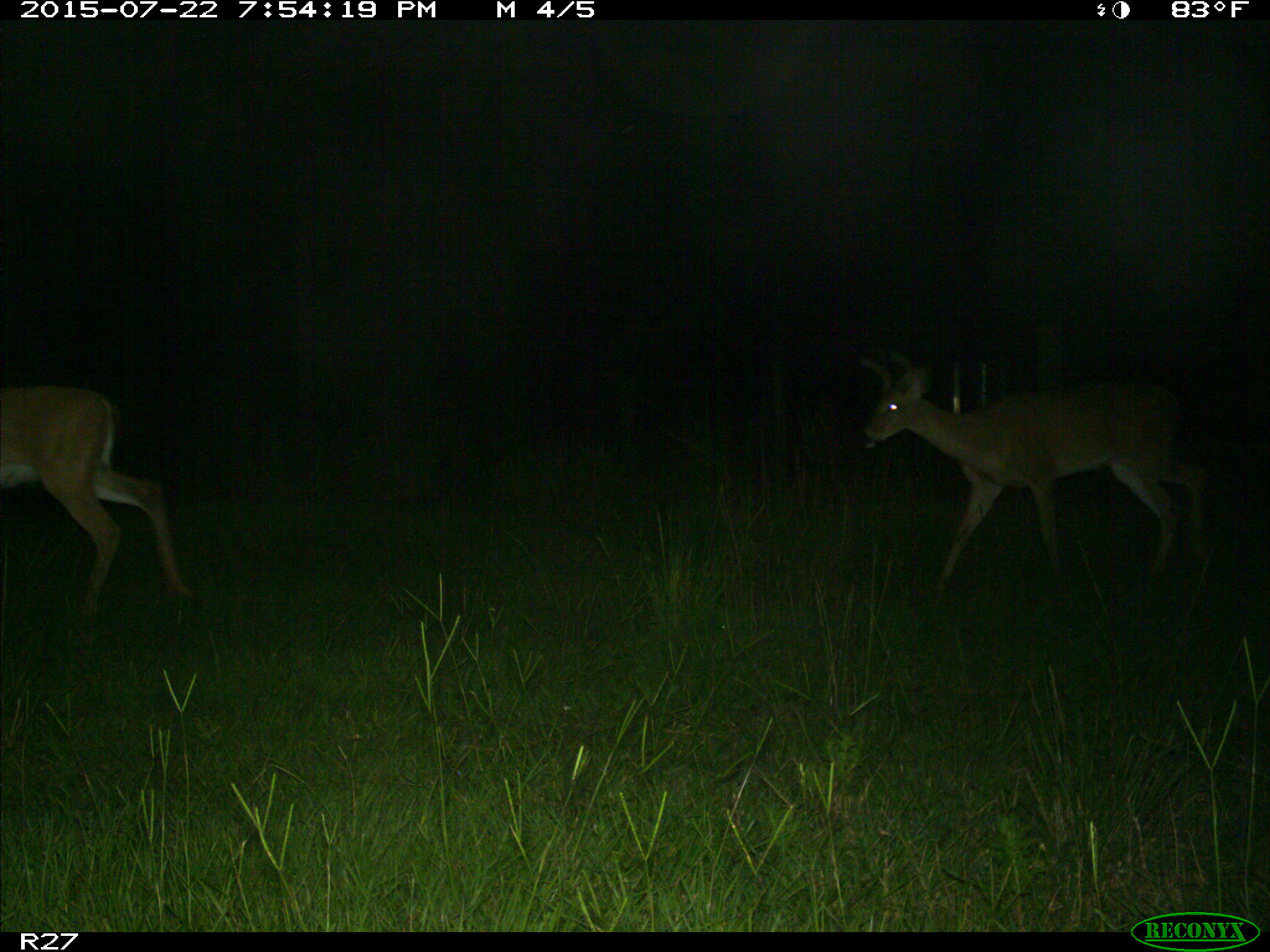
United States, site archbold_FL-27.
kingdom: Animalia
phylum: Chordata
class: Mammalia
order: Artiodactyla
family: Cervidae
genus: Odocoileus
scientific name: Odocoileus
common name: deer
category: unidentified deer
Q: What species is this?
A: Unidentified deer (deer) (Odocoileus).